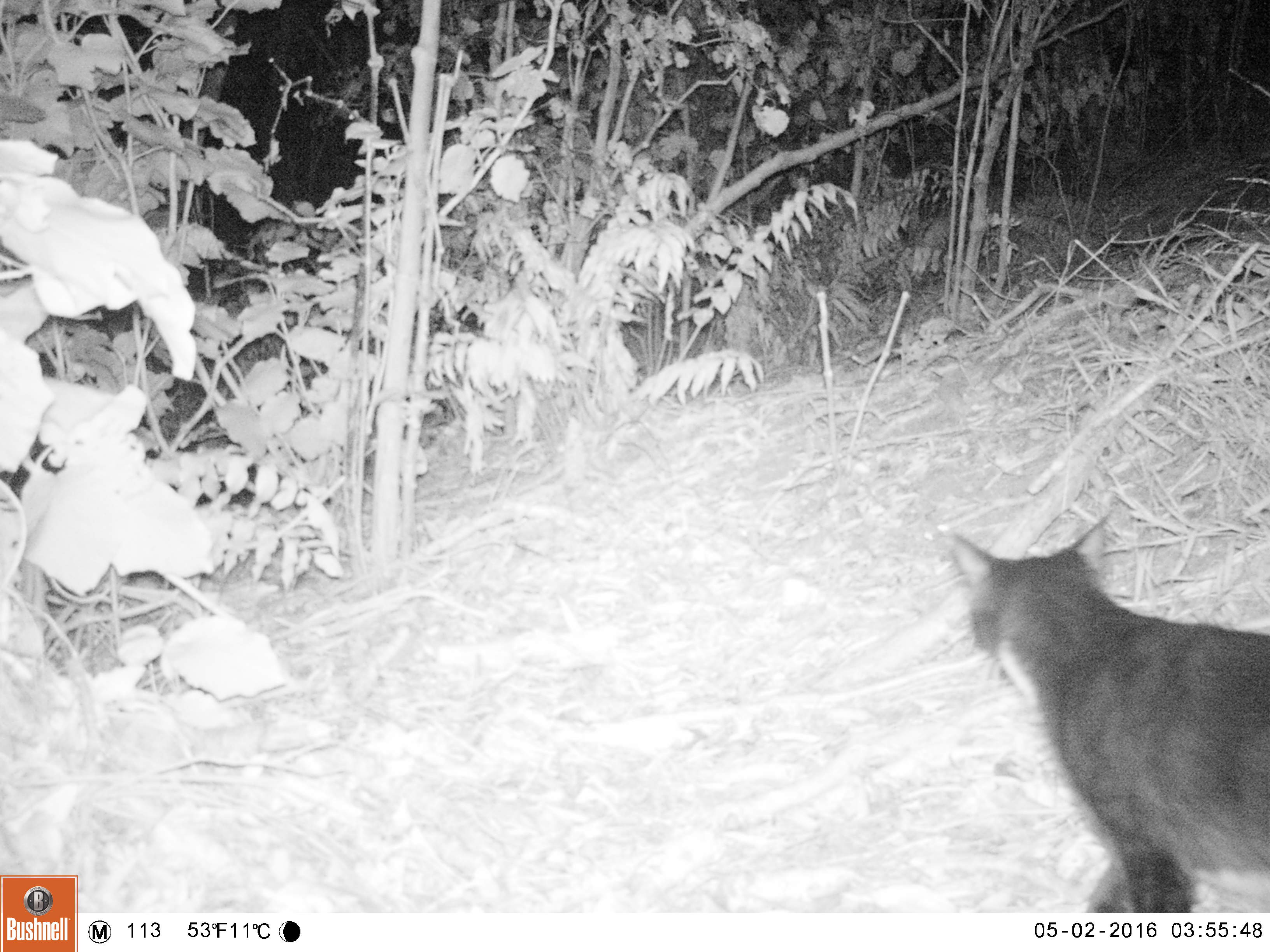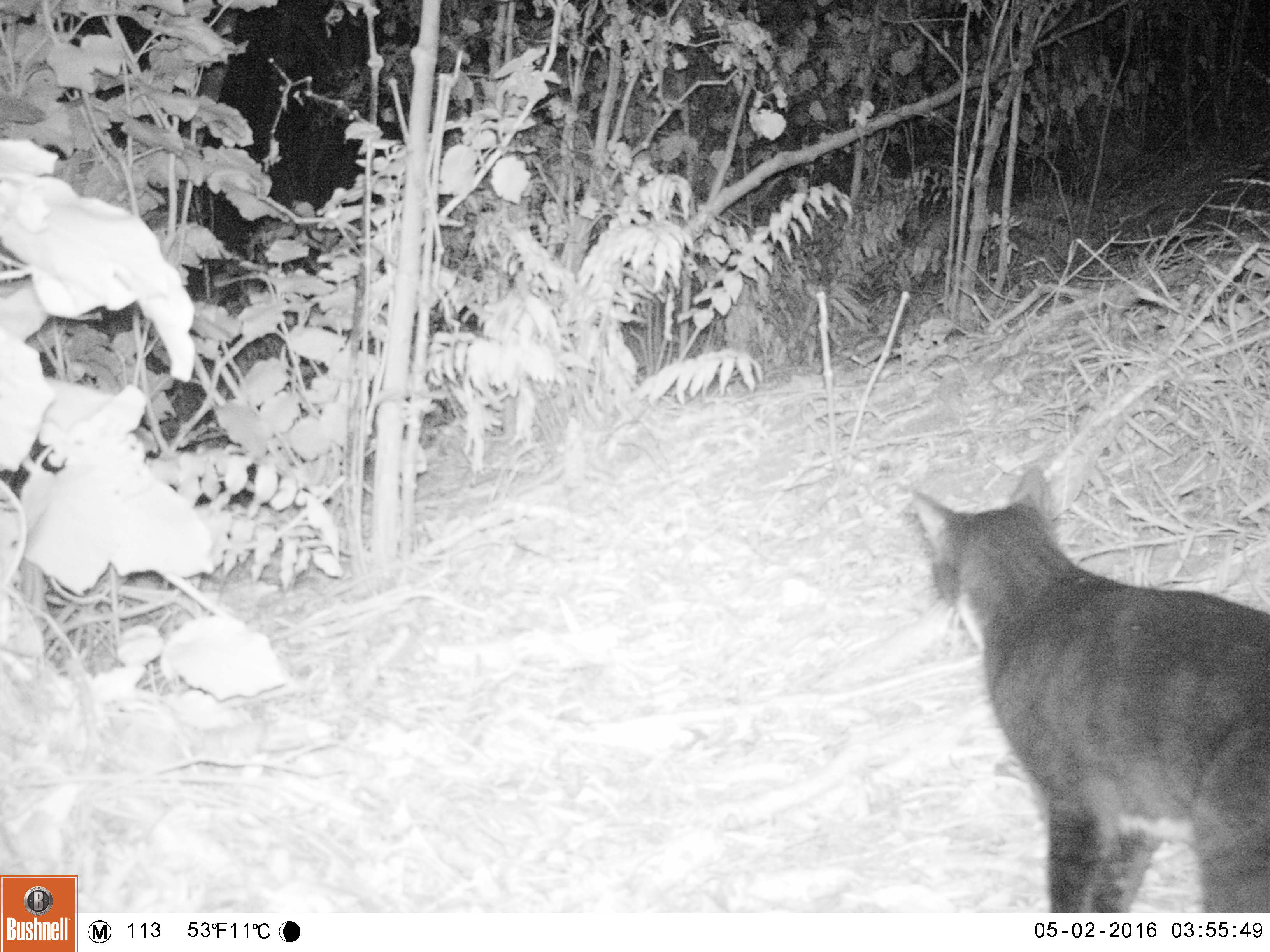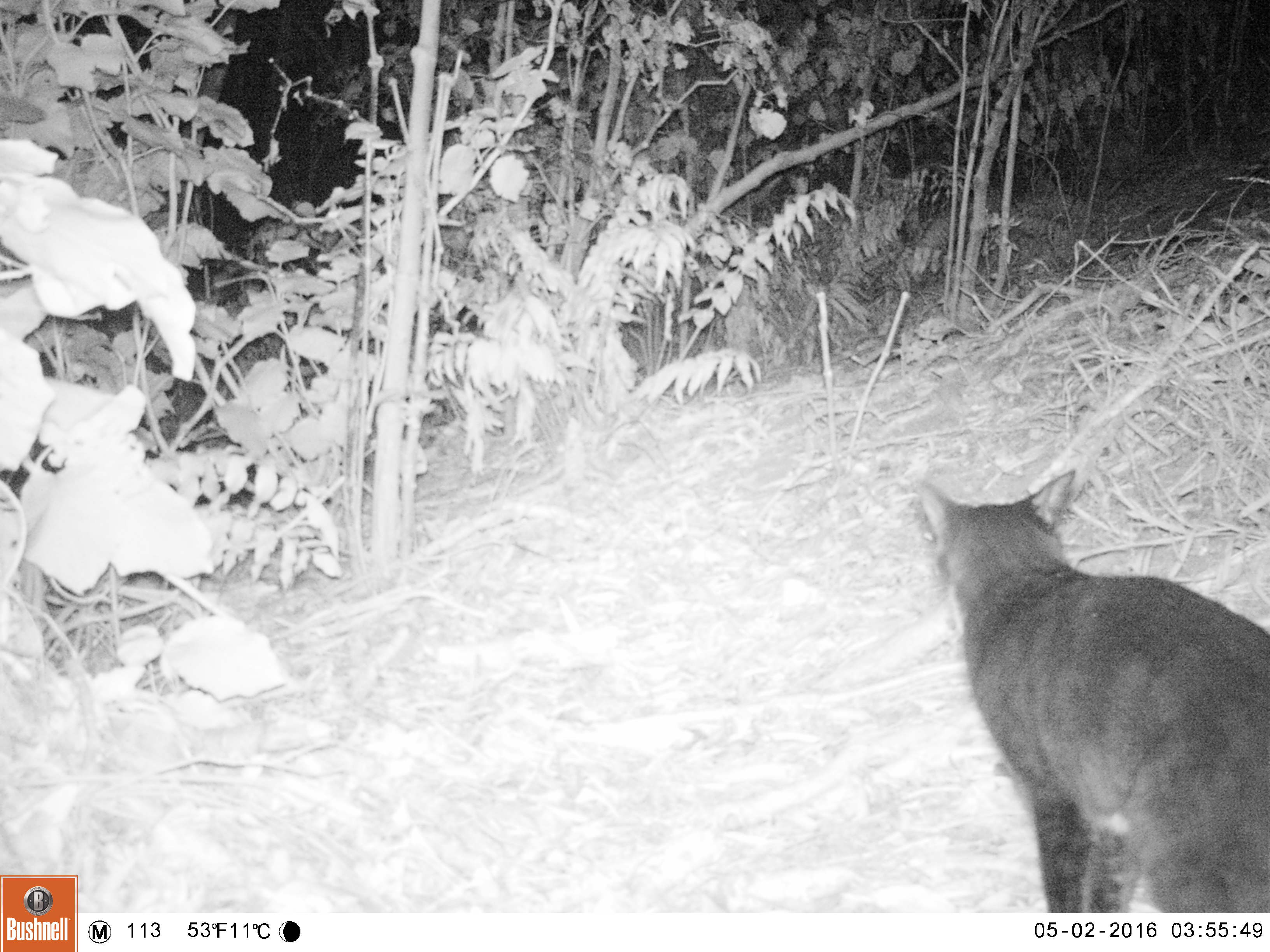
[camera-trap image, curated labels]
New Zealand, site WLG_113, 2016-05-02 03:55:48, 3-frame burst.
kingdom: Animalia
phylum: Chordata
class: Mammalia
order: Carnivora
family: Felidae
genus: Felis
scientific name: Felis catus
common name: domestic cat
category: cat